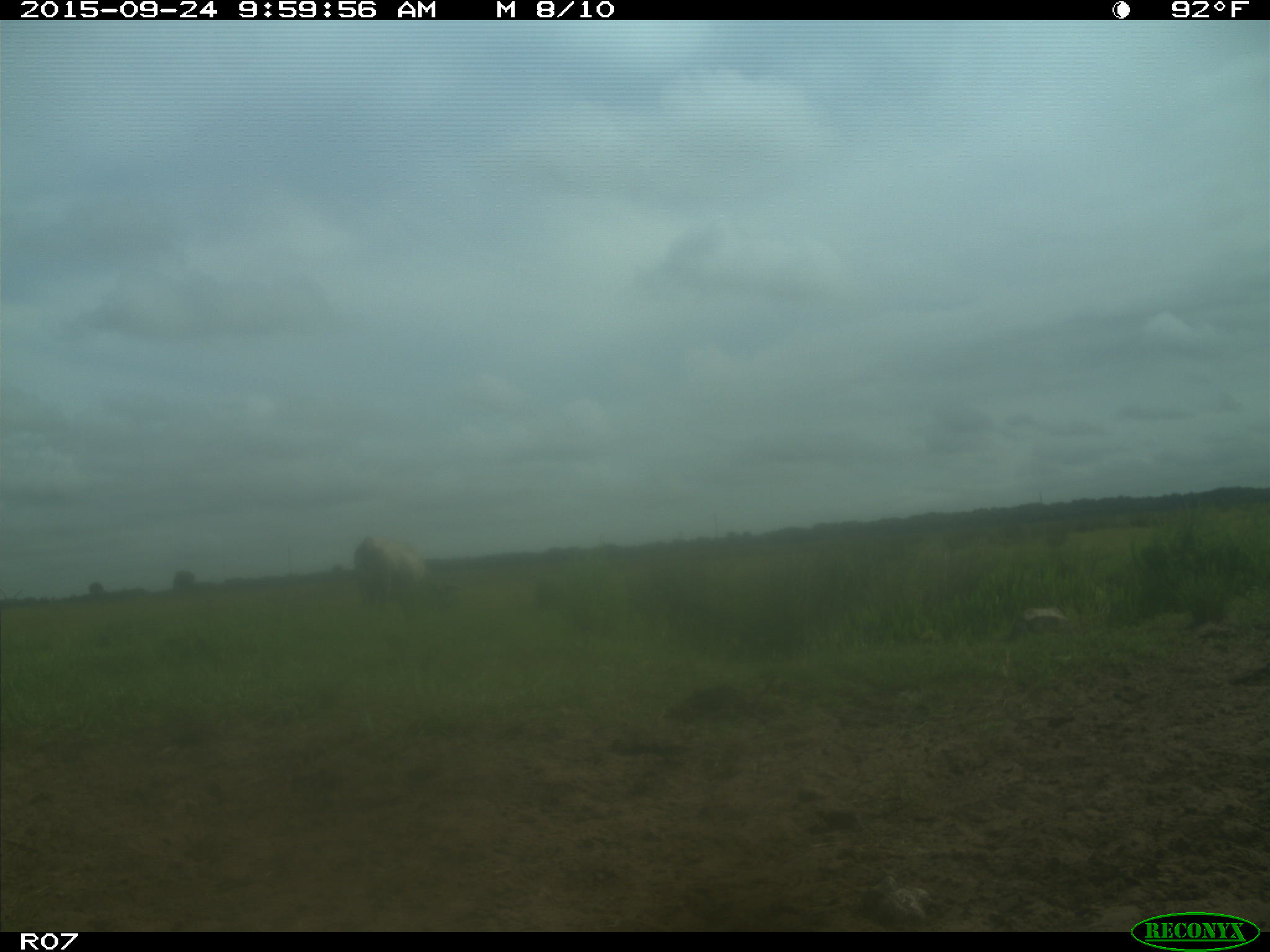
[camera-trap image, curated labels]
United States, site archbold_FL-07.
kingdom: Animalia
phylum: Chordata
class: Mammalia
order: Artiodactyla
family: Bovidae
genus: Bos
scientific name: Bos taurus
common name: domestic cow